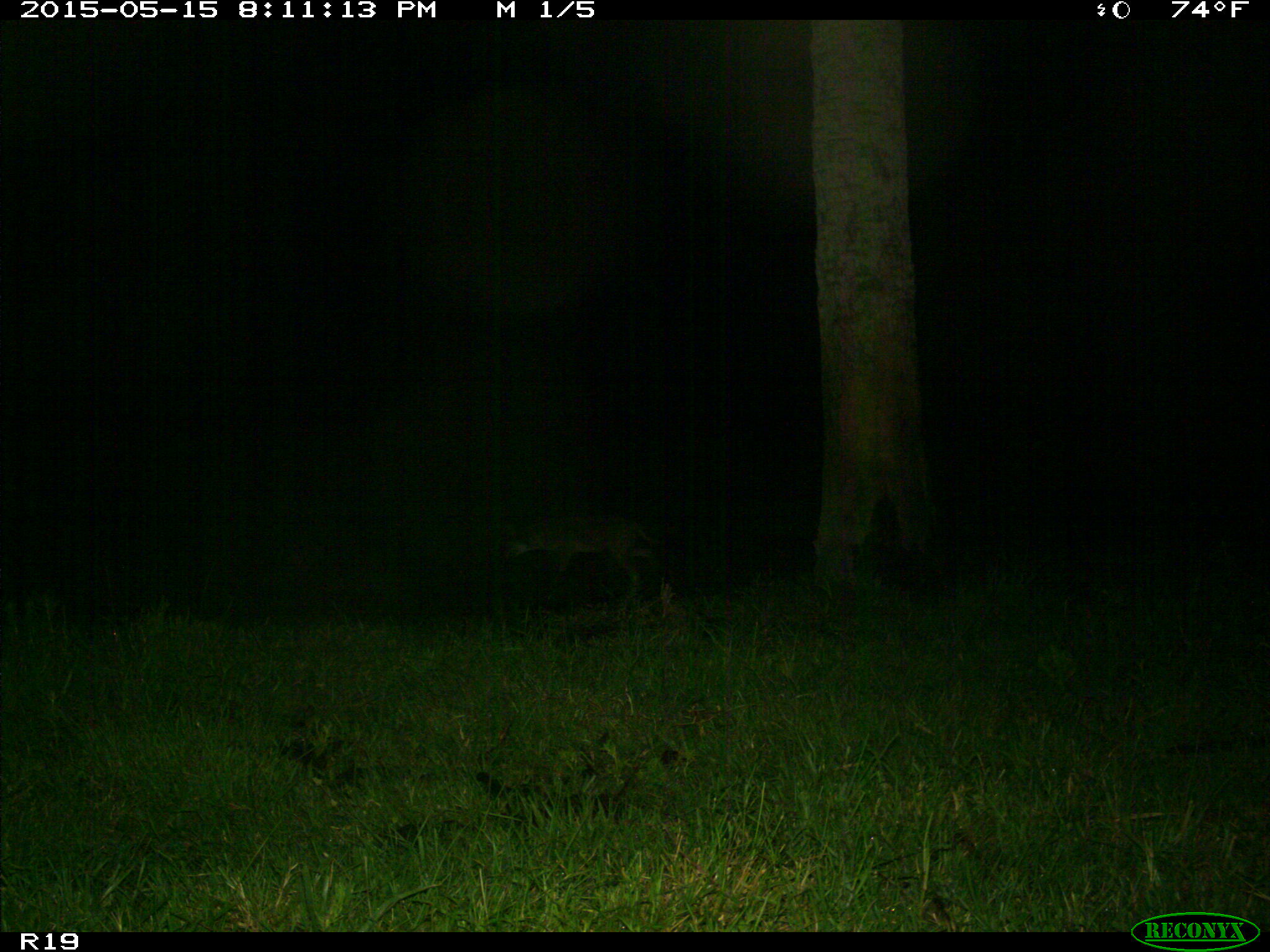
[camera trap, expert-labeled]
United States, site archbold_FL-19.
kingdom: Animalia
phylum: Chordata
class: Mammalia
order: Carnivora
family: Canidae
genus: Canis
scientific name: Canis latrans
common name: coyote